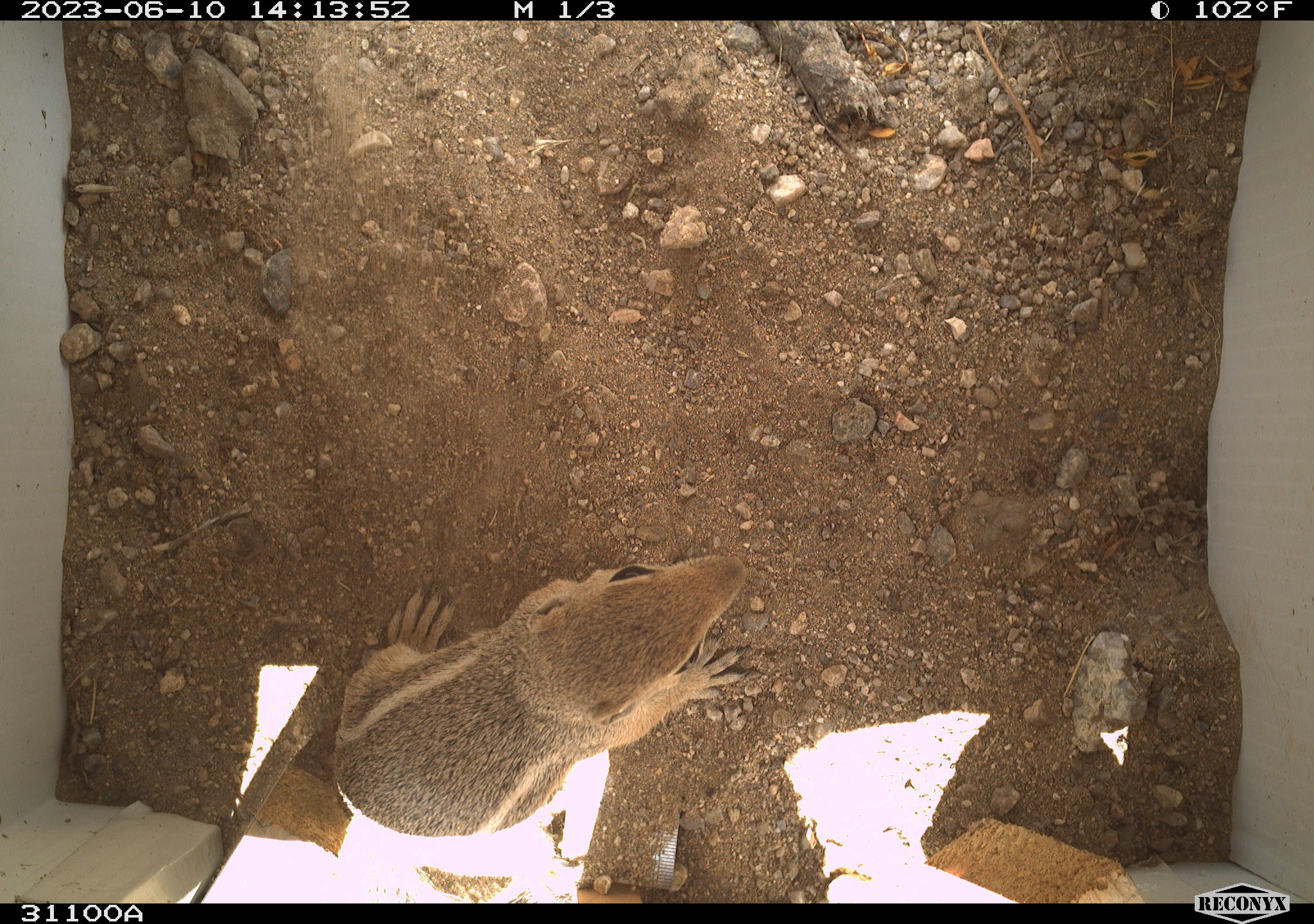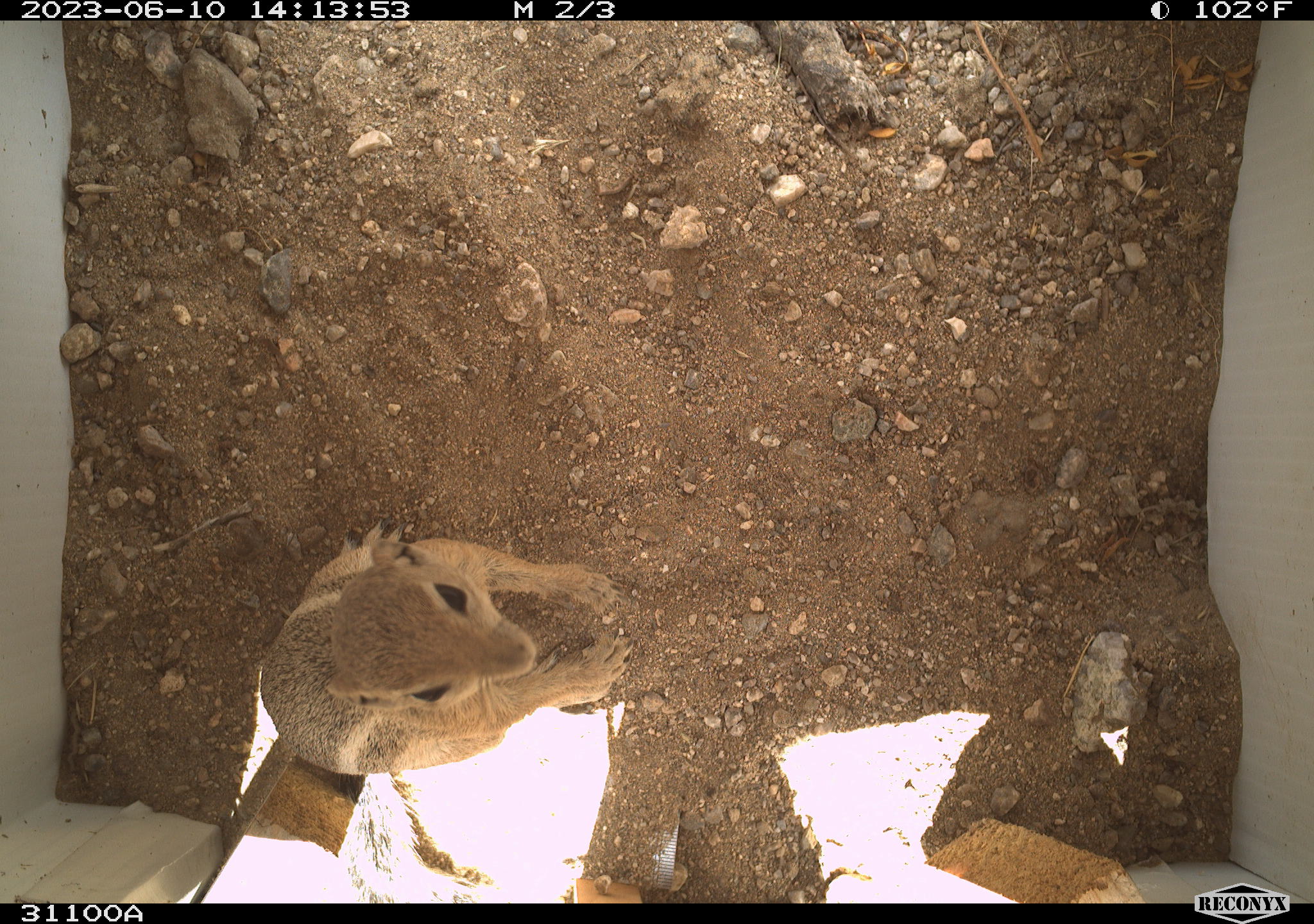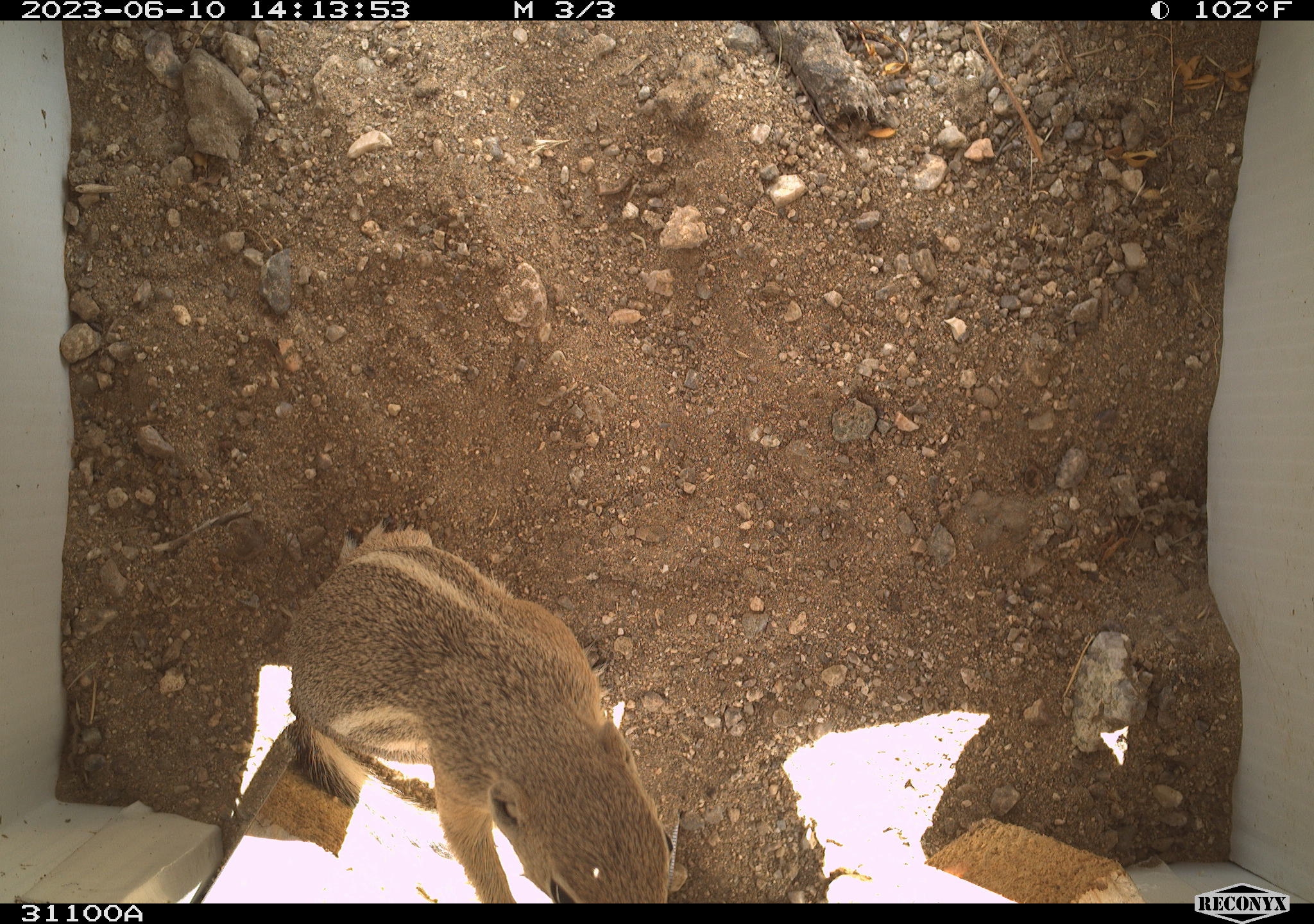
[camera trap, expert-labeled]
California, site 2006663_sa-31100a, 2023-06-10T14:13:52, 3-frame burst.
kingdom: Animalia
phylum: Chordata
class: Mammalia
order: Rodentia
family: Sciuridae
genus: Ammospermophilus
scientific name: Ammospermophilus leucurus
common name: white-tailed antelope squirrel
White-tailed antelope squirrel (Ammospermophilus leucurus).